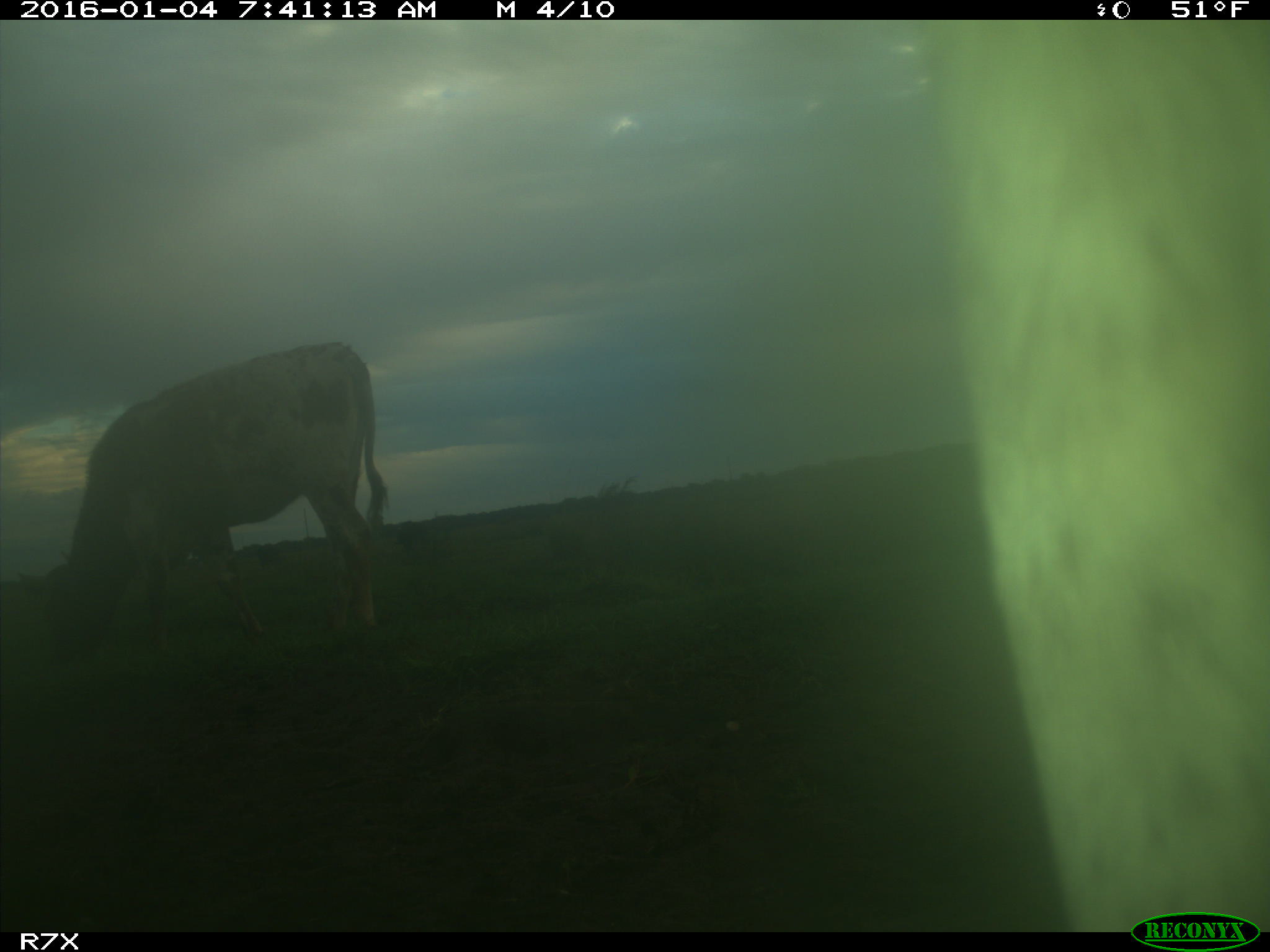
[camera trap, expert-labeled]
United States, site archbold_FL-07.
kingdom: Animalia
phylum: Chordata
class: Mammalia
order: Artiodactyla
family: Bovidae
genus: Bos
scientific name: Bos taurus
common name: domestic cow